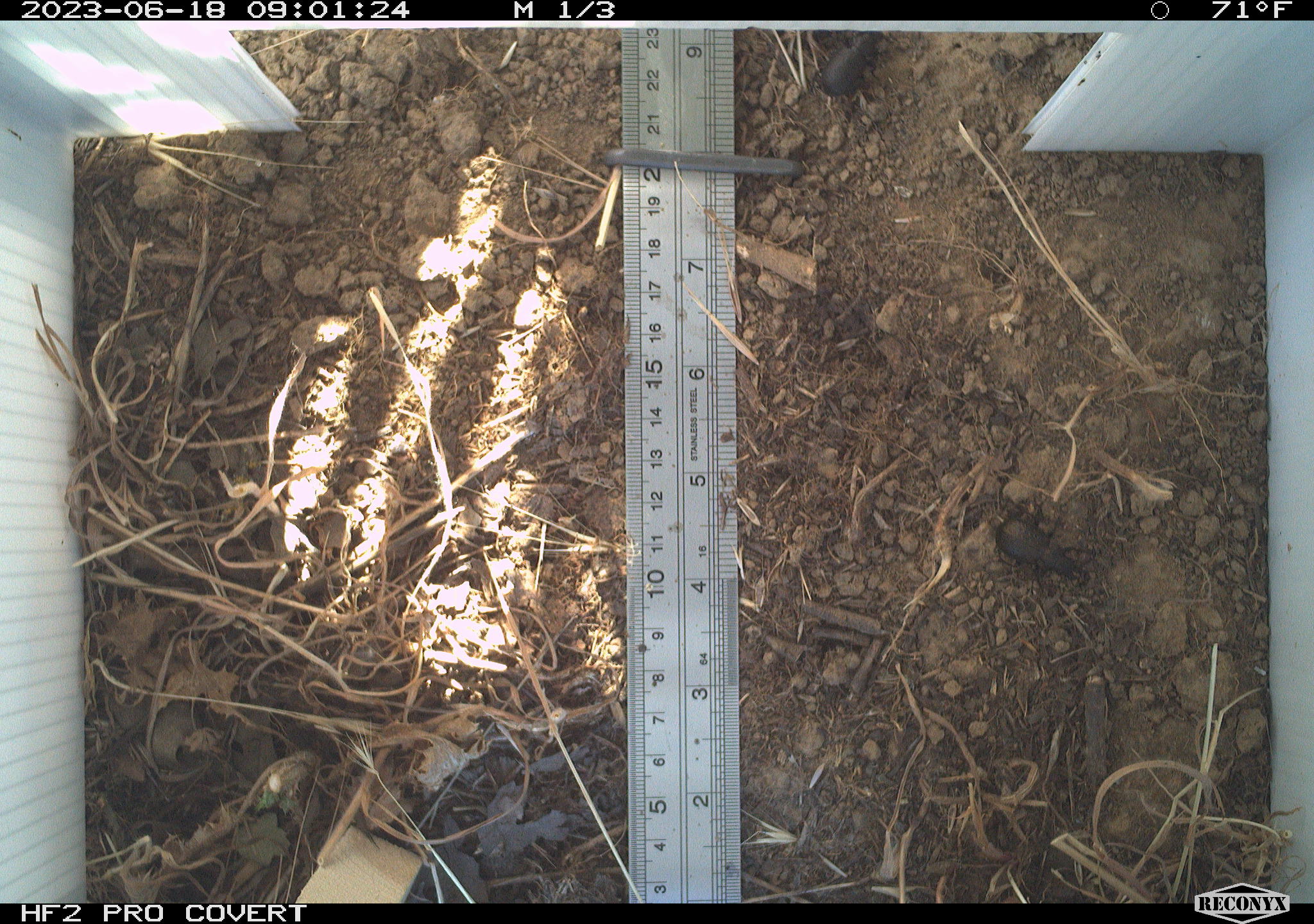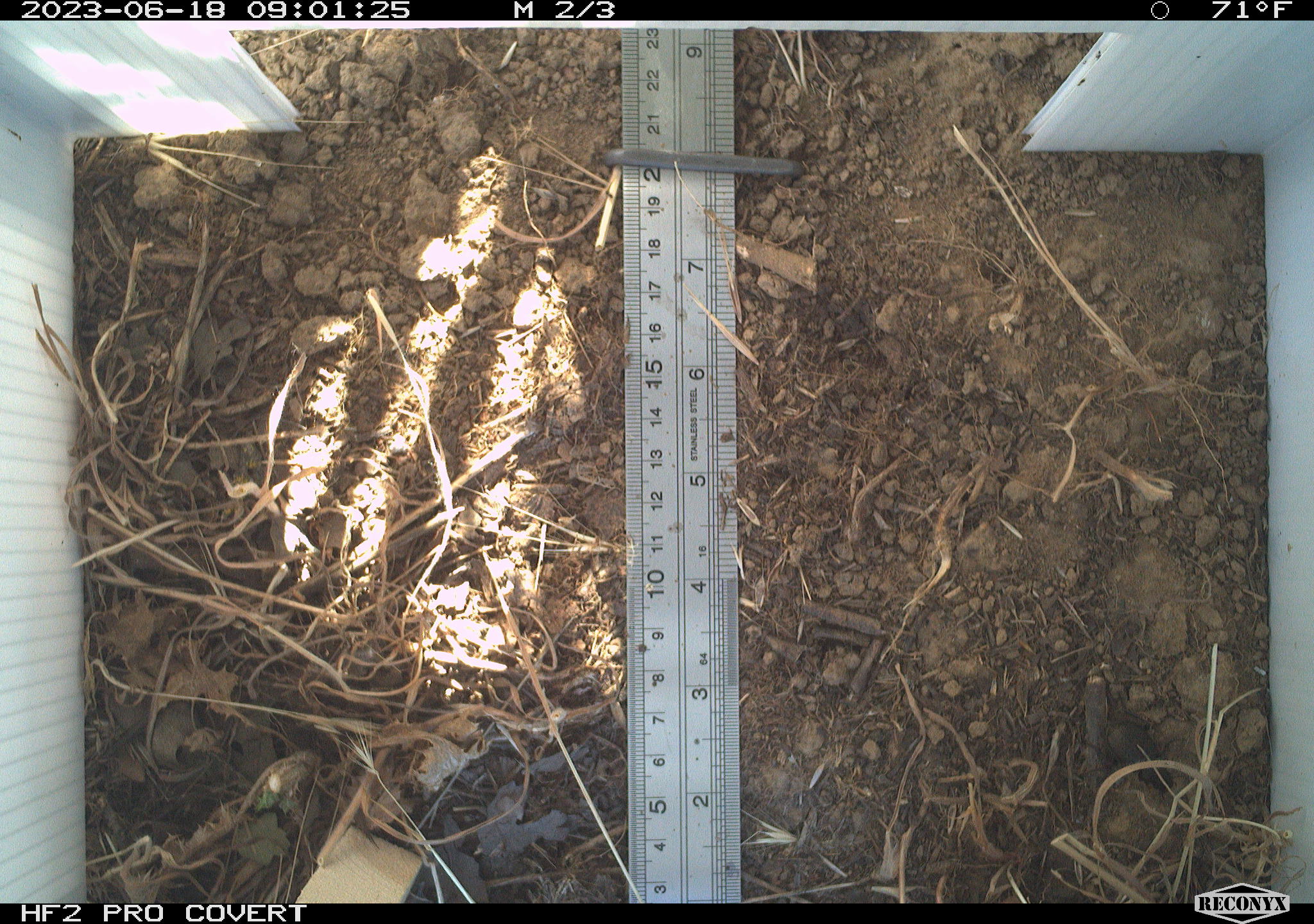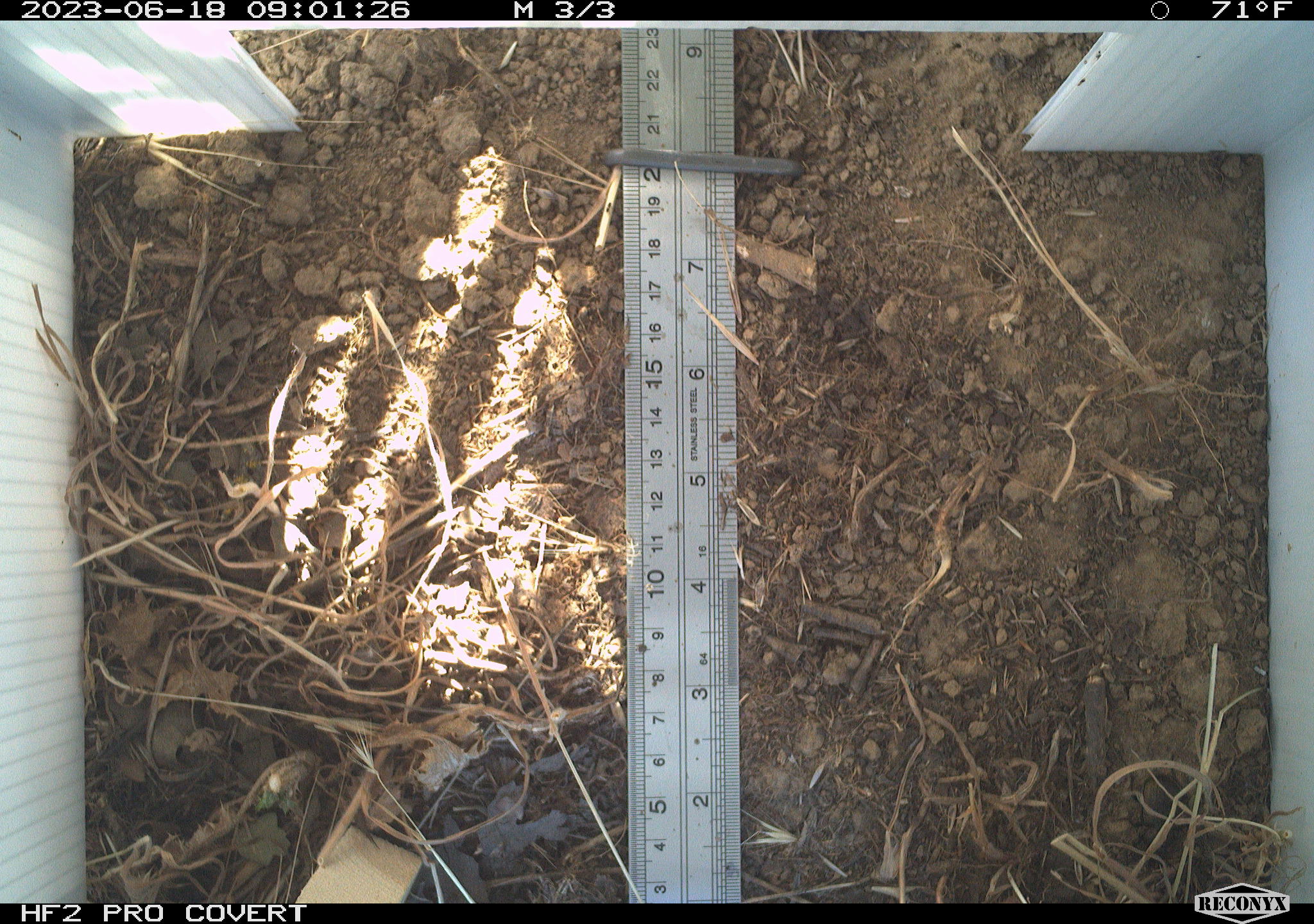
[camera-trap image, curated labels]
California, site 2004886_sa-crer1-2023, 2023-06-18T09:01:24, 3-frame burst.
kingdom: Animalia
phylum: Arthropoda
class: Insecta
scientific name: Insecta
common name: insect